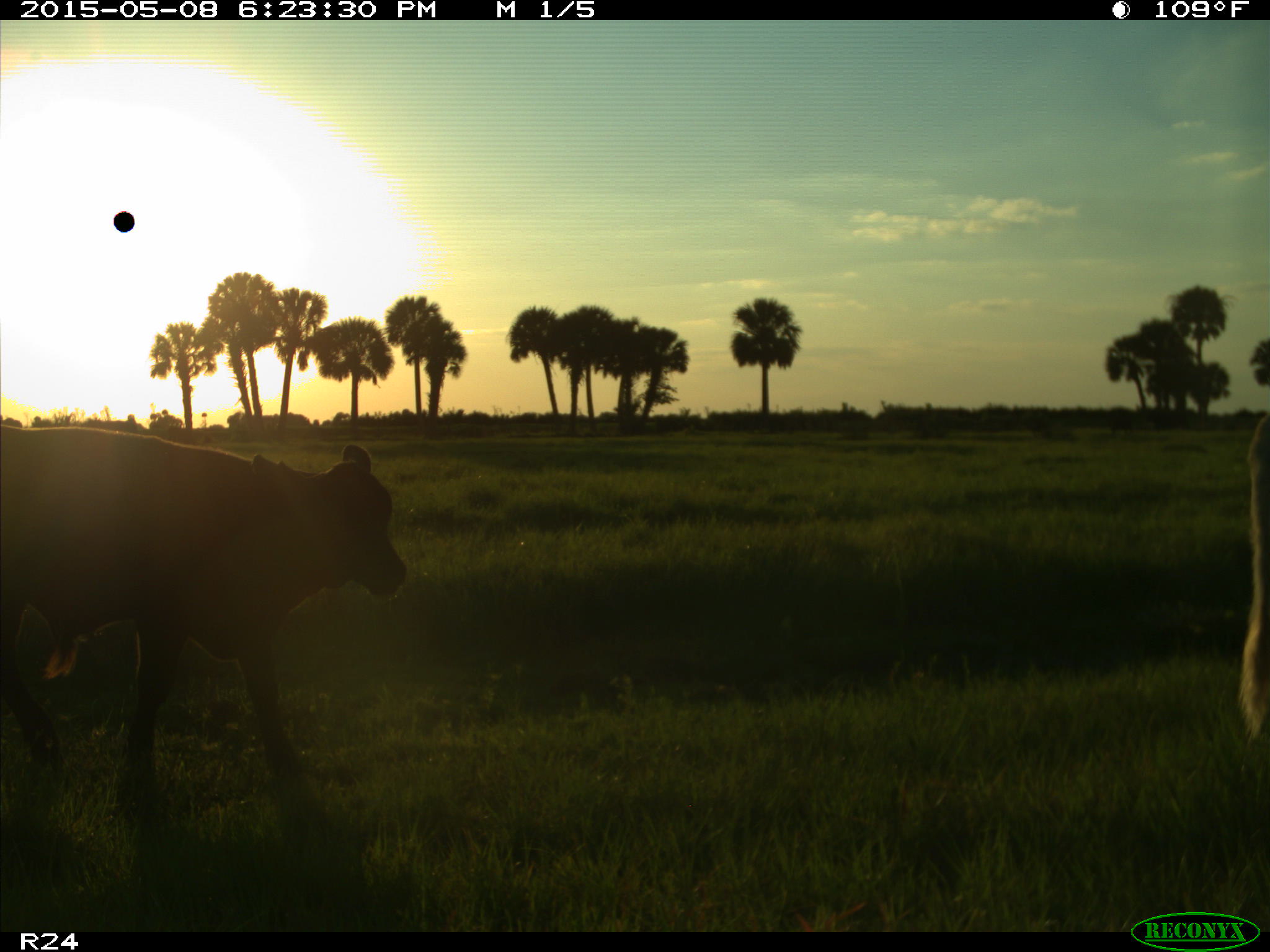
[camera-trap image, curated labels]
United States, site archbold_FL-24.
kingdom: Animalia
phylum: Chordata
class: Mammalia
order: Artiodactyla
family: Bovidae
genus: Bos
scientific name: Bos taurus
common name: domestic cow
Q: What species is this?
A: Bos taurus (domestic cow).